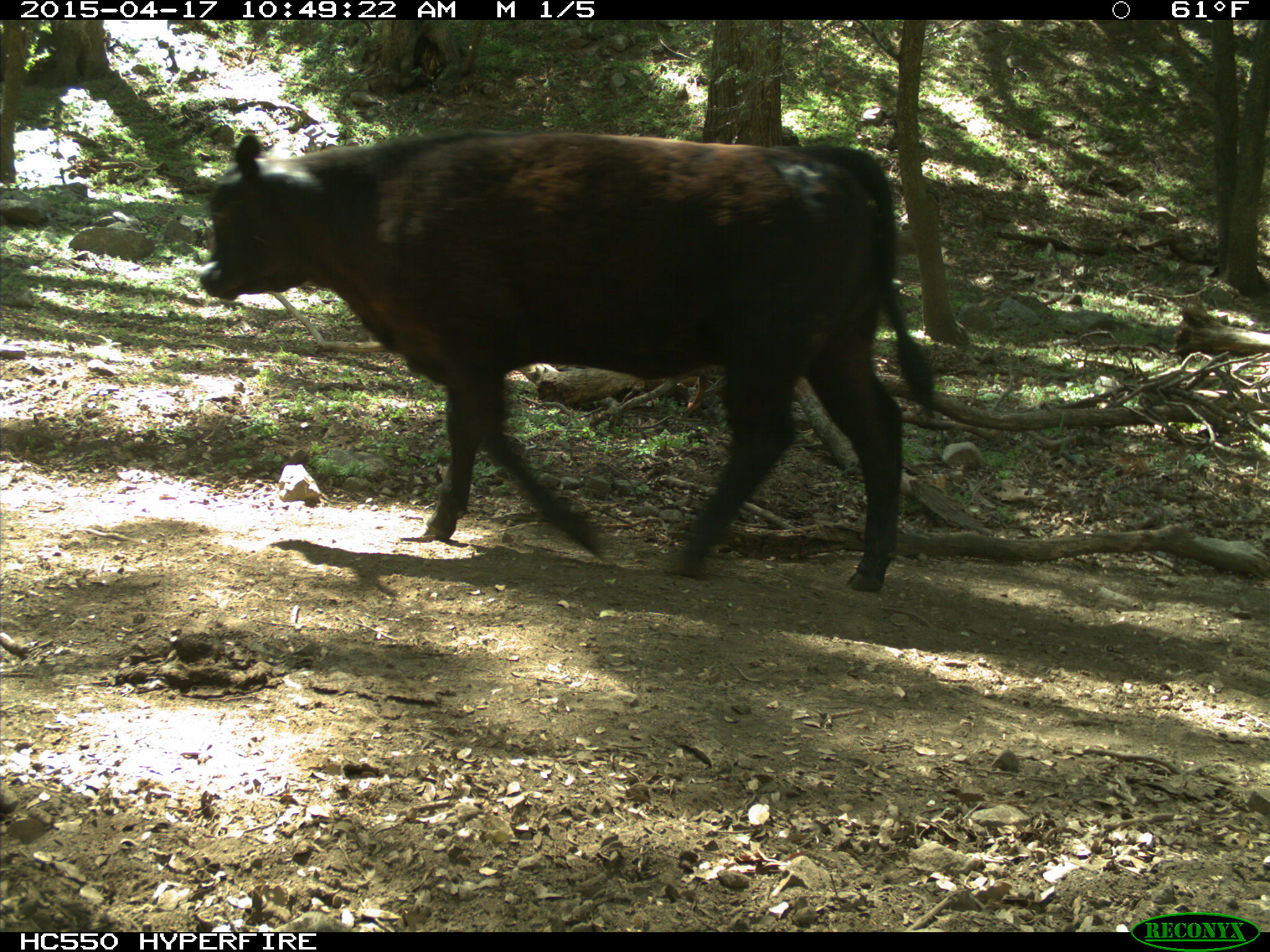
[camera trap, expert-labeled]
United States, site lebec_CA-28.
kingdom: Animalia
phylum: Chordata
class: Mammalia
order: Artiodactyla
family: Bovidae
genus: Bos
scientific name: Bos taurus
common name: domestic cow